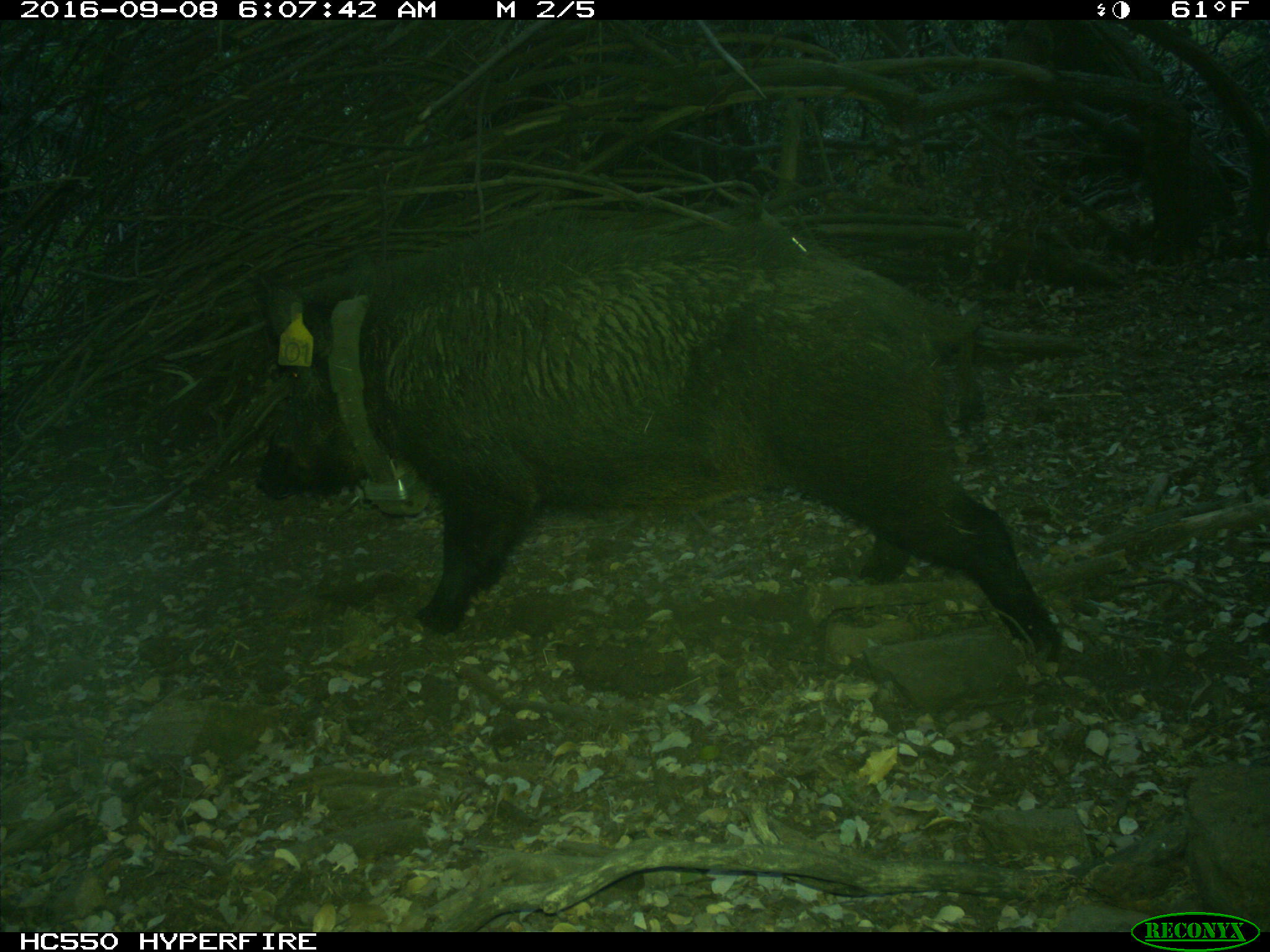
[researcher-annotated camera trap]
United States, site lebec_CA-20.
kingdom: Animalia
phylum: Chordata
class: Mammalia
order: Artiodactyla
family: Suidae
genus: Sus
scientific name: Sus scrofa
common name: wild boar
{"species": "Sus scrofa (wild boar)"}